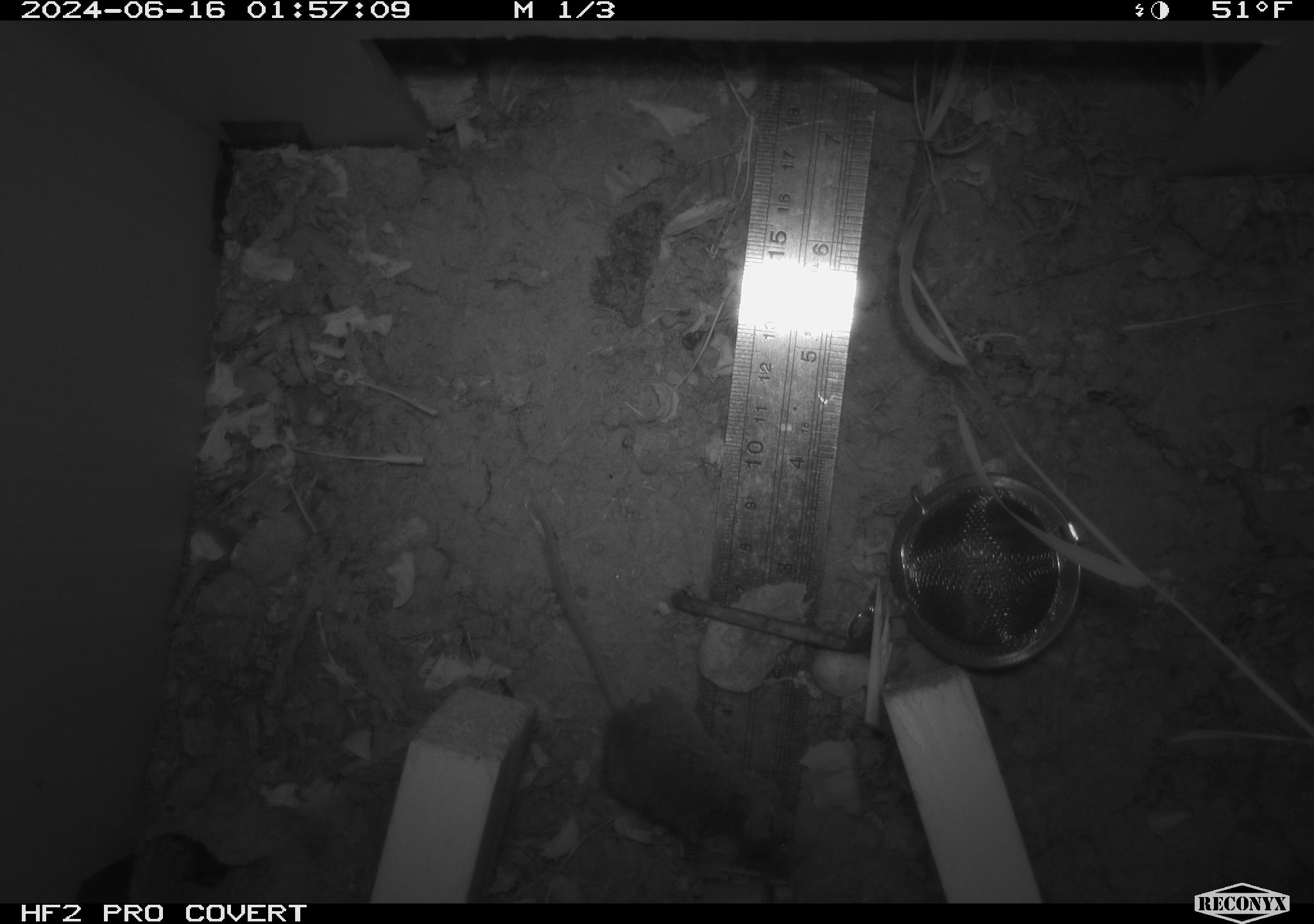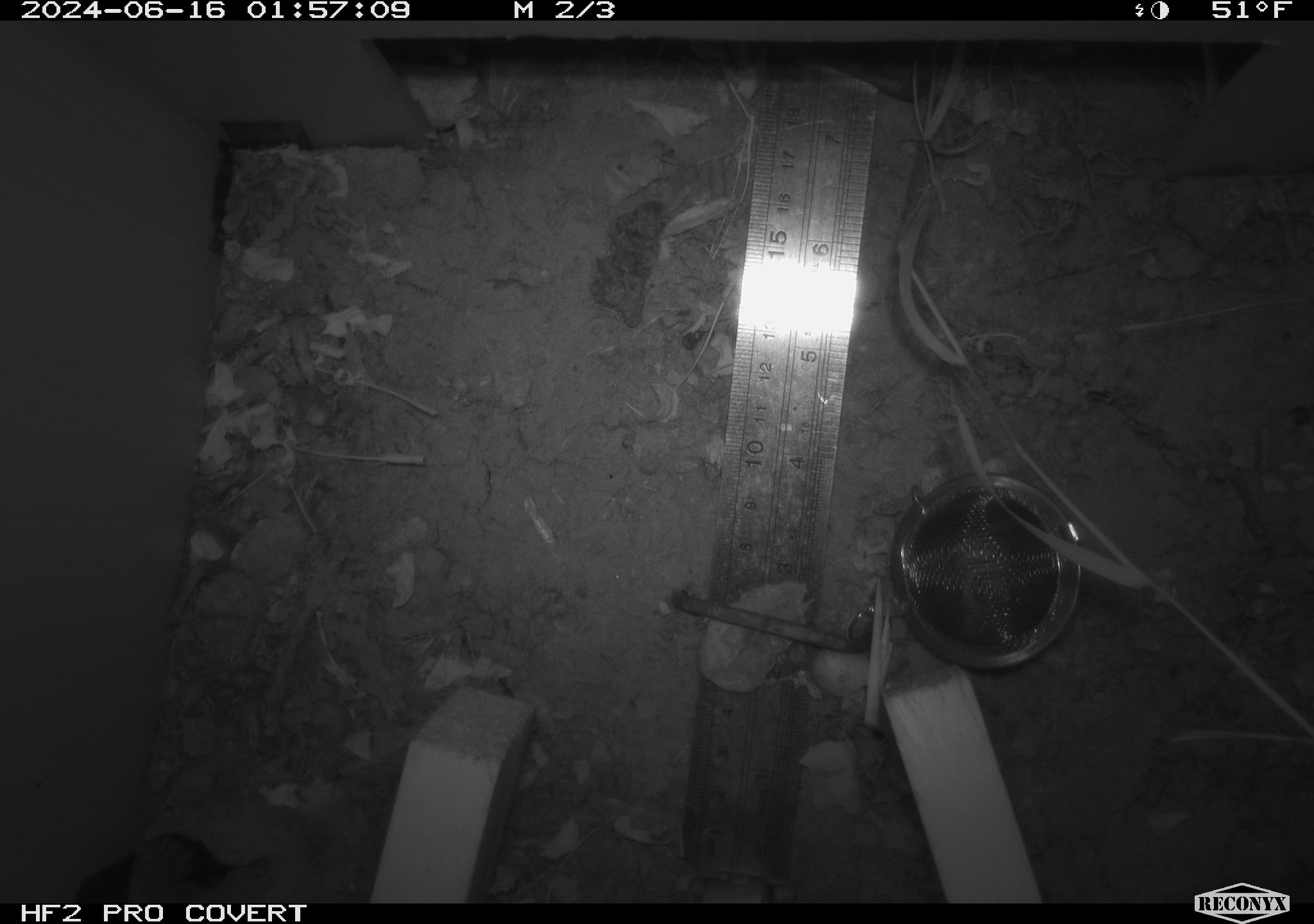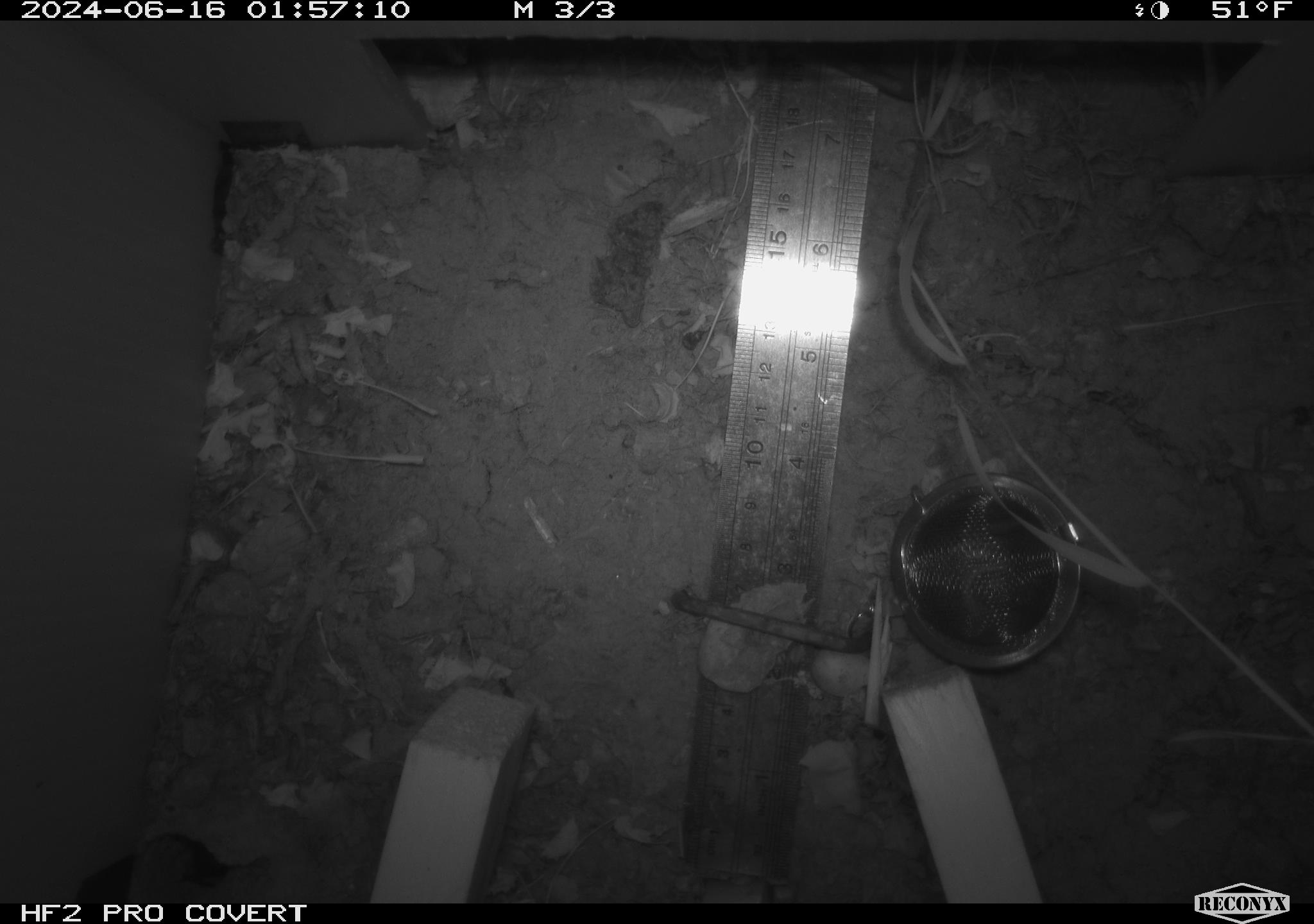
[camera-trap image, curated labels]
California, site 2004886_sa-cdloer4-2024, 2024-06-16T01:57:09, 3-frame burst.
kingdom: Animalia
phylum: Chordata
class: Mammalia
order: Rodentia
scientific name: Rodentia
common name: rodent